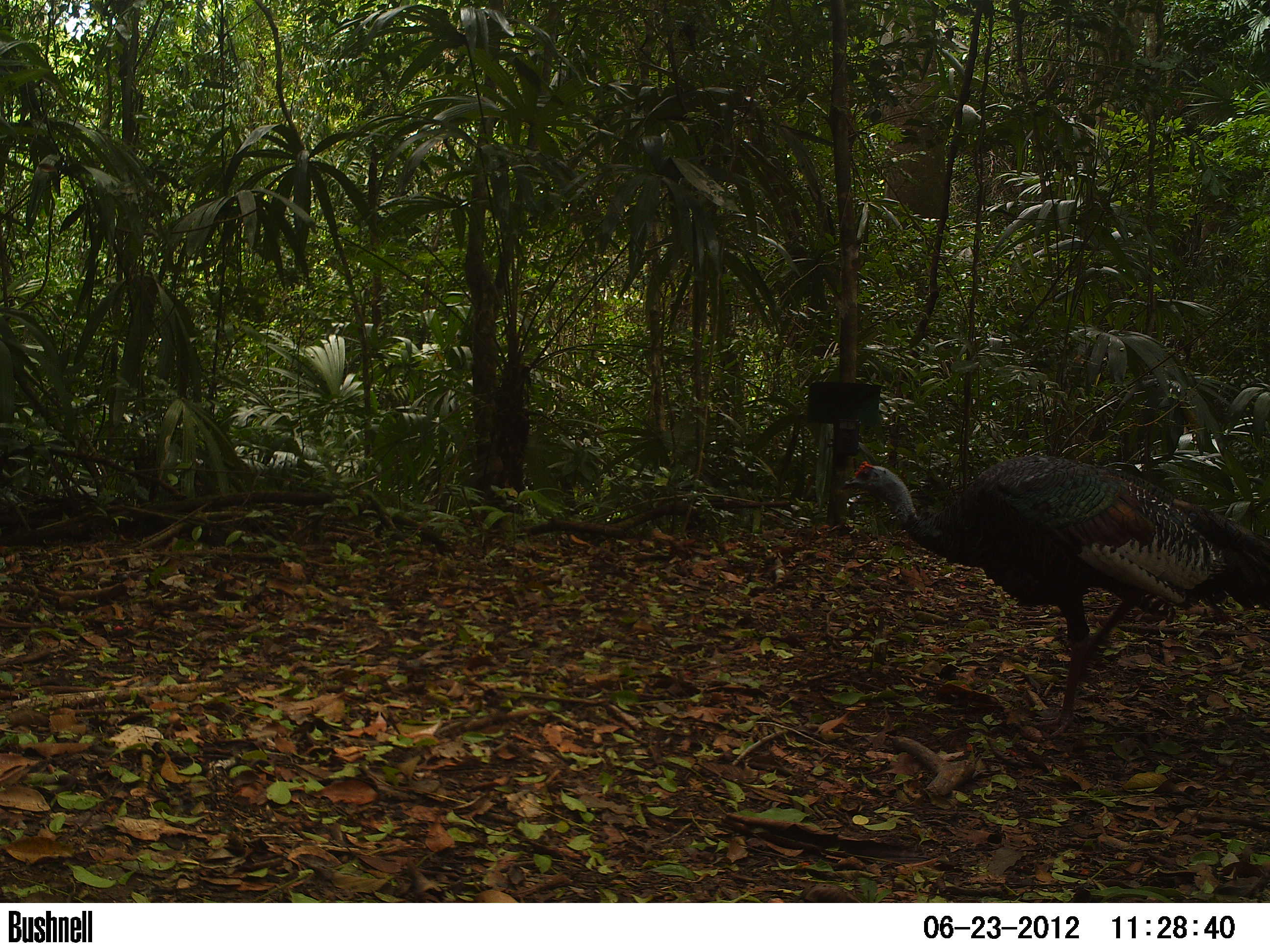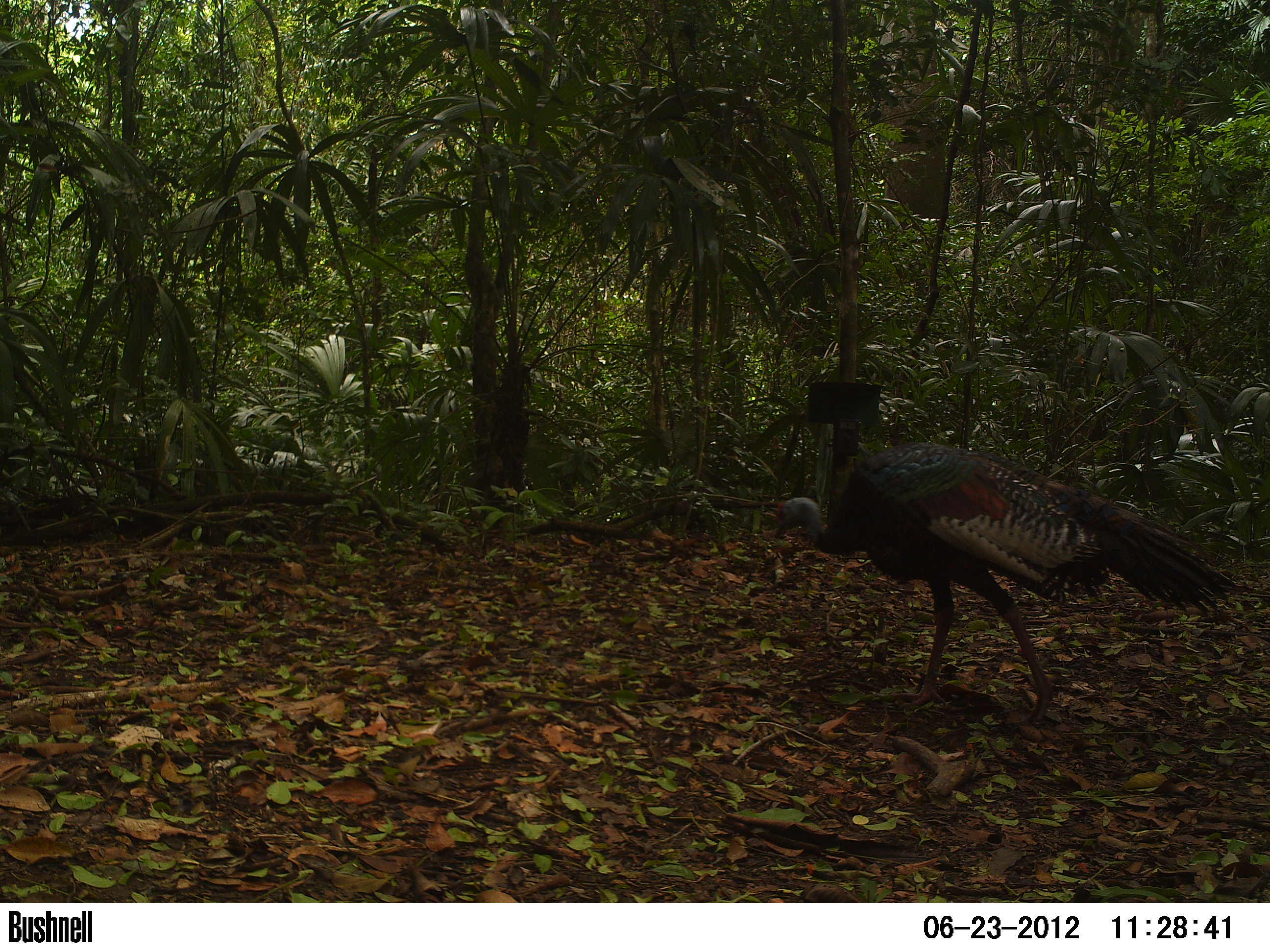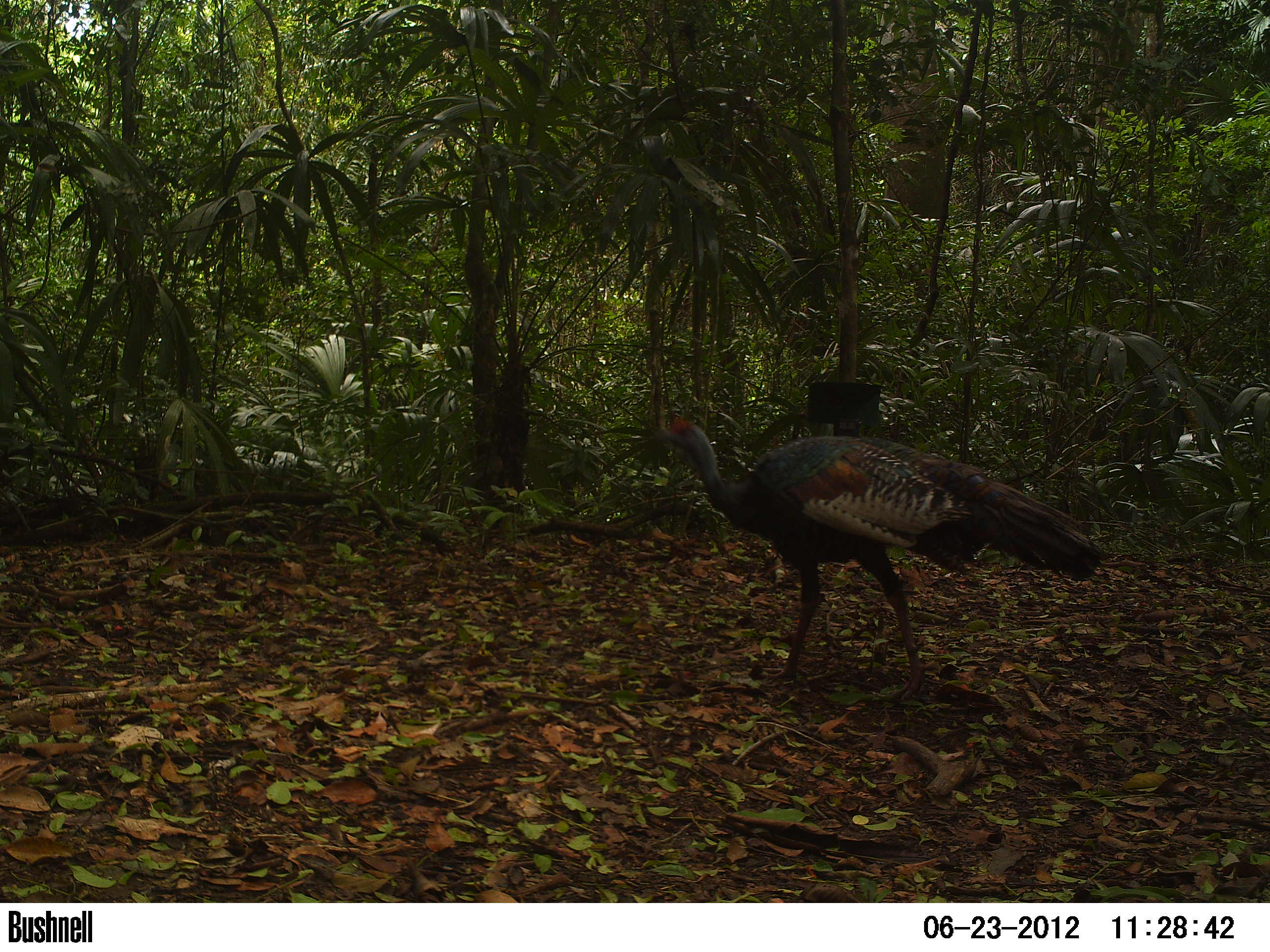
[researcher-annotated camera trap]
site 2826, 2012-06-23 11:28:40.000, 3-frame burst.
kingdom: Animalia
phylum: Chordata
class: Aves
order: Galliformes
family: Phasianidae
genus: Meleagris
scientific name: Meleagris ocellata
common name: ocellated turkey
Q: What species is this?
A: Meleagris ocellata (ocellated turkey).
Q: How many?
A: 1.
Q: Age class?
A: Adult.